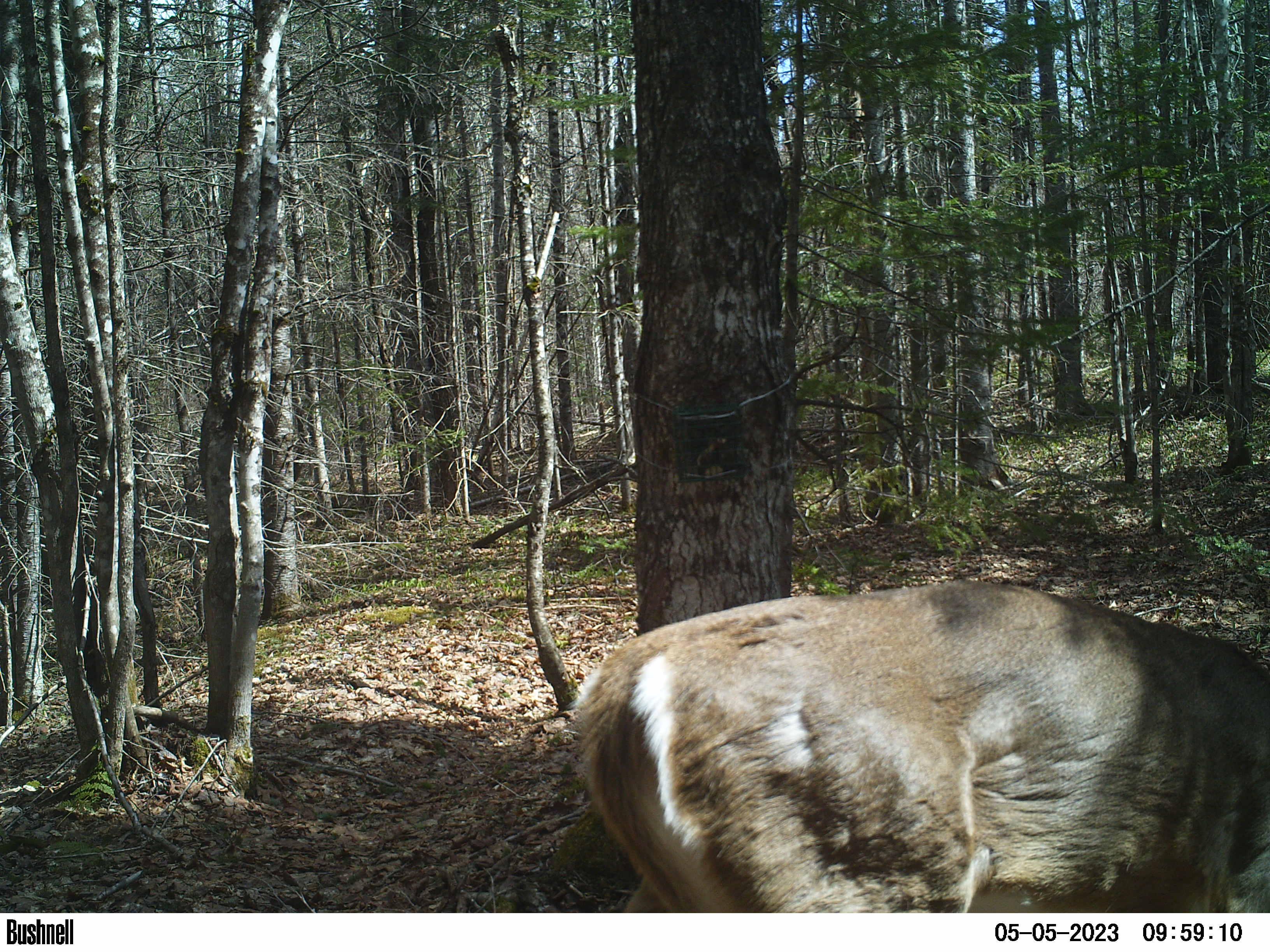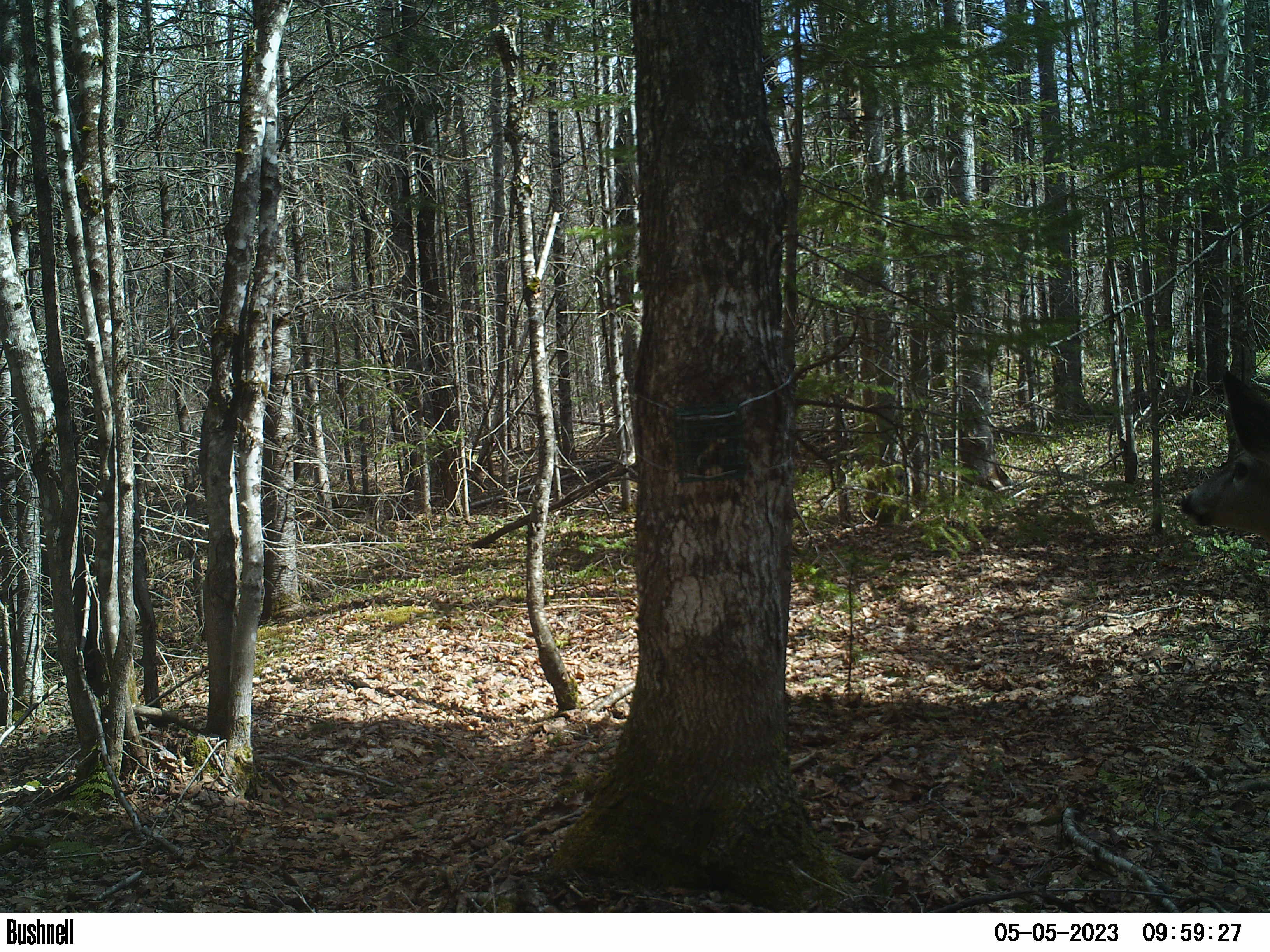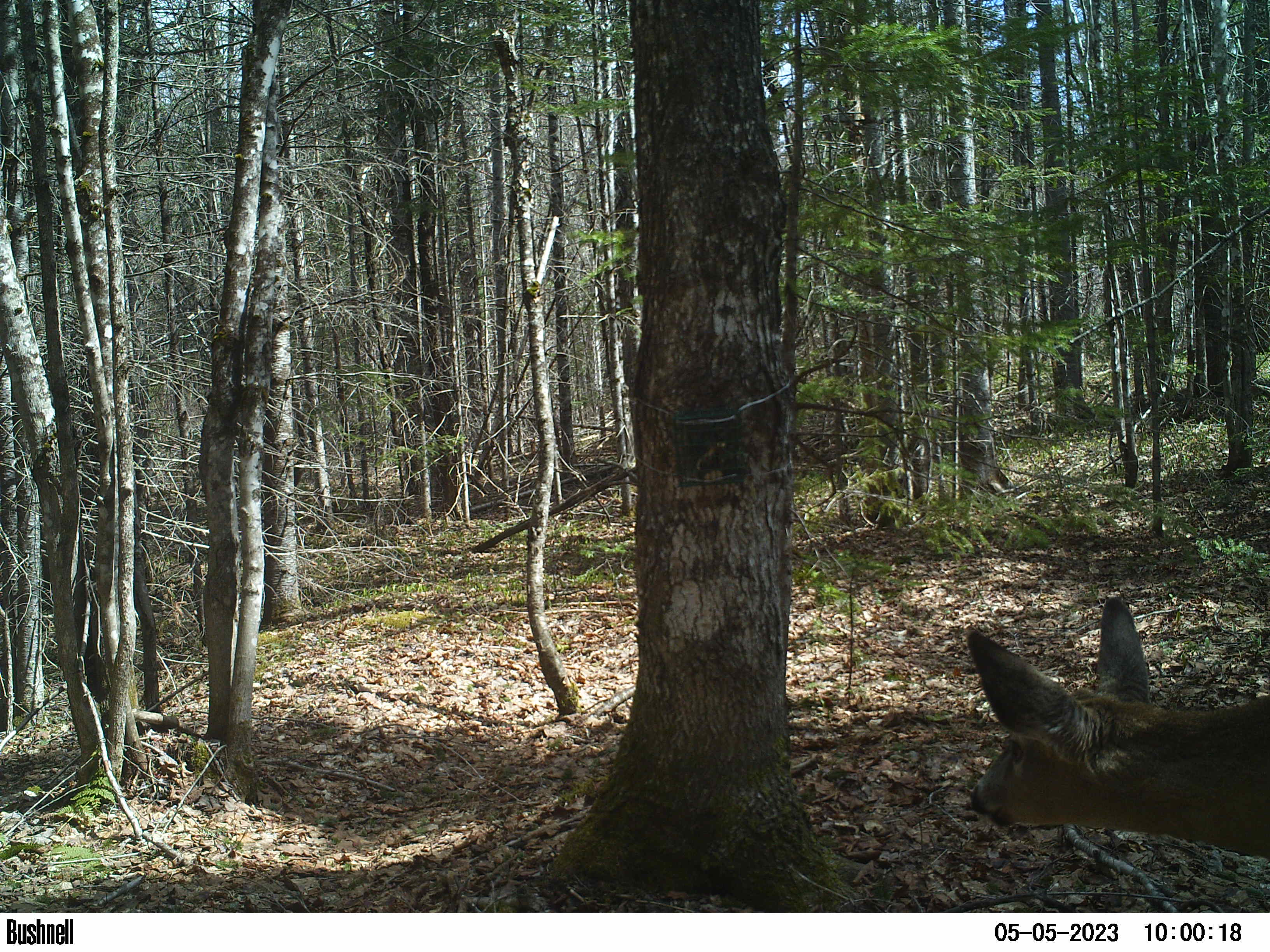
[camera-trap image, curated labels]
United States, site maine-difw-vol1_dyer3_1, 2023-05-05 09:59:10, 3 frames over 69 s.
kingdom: Animalia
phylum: Chordata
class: Mammalia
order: Artiodactyla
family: Cervidae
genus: Odocoileus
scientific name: Odocoileus virginianus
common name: white-tailed deer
White-tailed deer (Odocoileus virginianus).